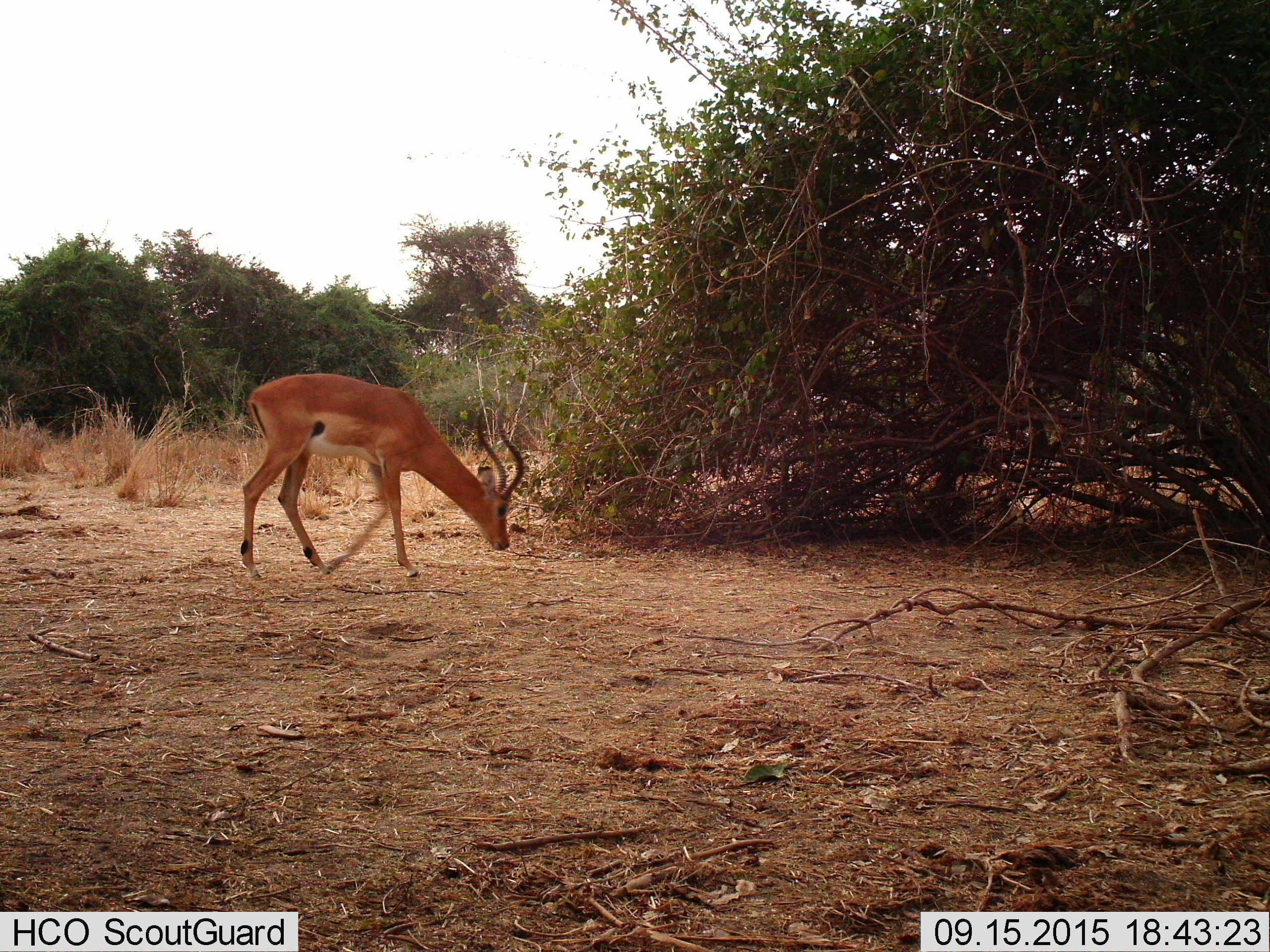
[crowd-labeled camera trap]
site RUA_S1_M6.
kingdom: Animalia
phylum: Chordata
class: Mammalia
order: Artiodactyla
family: Bovidae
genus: Aepyceros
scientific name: Aepyceros melampus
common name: impala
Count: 1.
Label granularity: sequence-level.